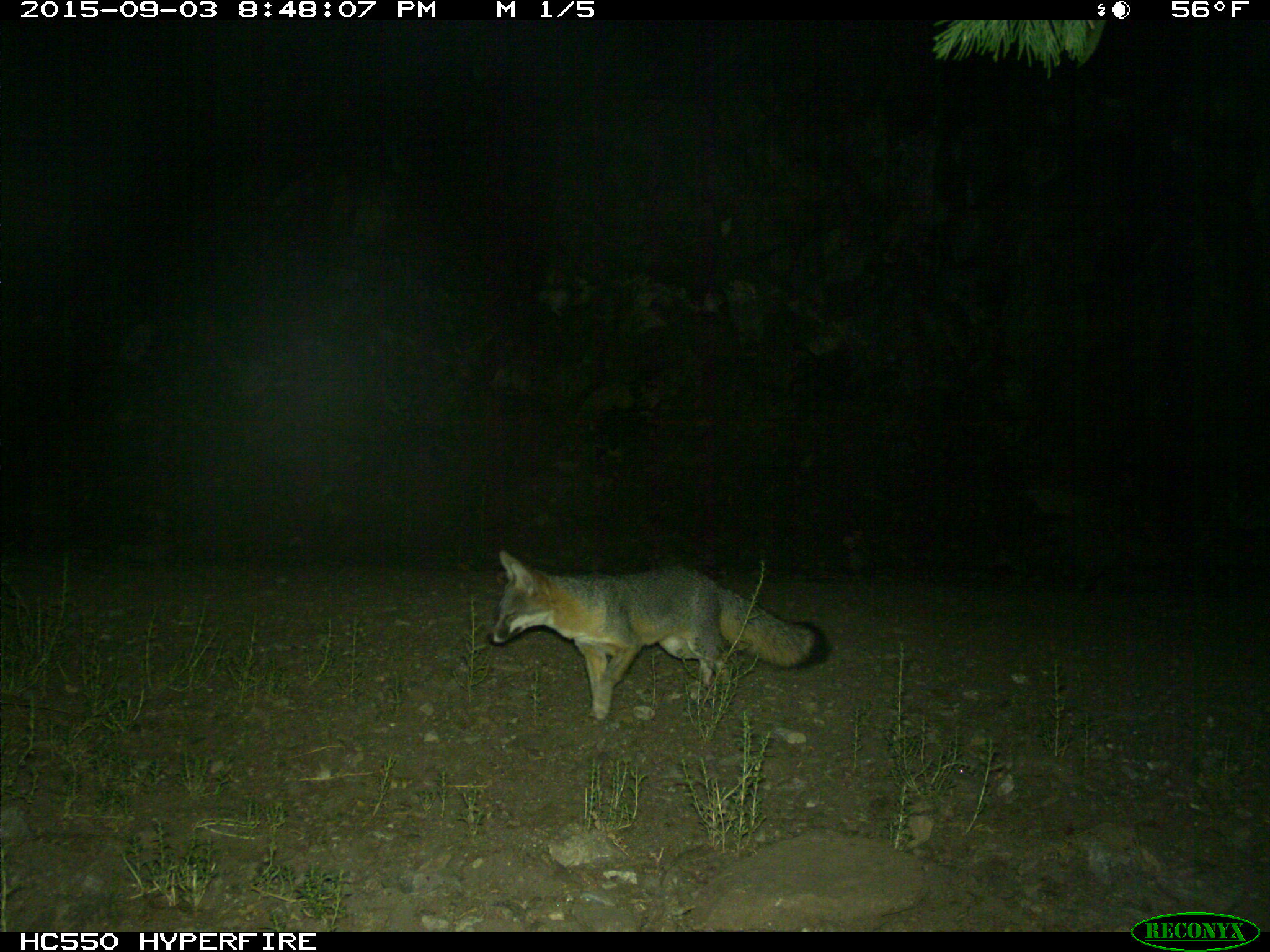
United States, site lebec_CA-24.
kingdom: Animalia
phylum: Chordata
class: Mammalia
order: Carnivora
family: Canidae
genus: Urocyon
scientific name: Urocyon cinereoargenteus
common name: gray fox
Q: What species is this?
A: Urocyon cinereoargenteus (gray fox).